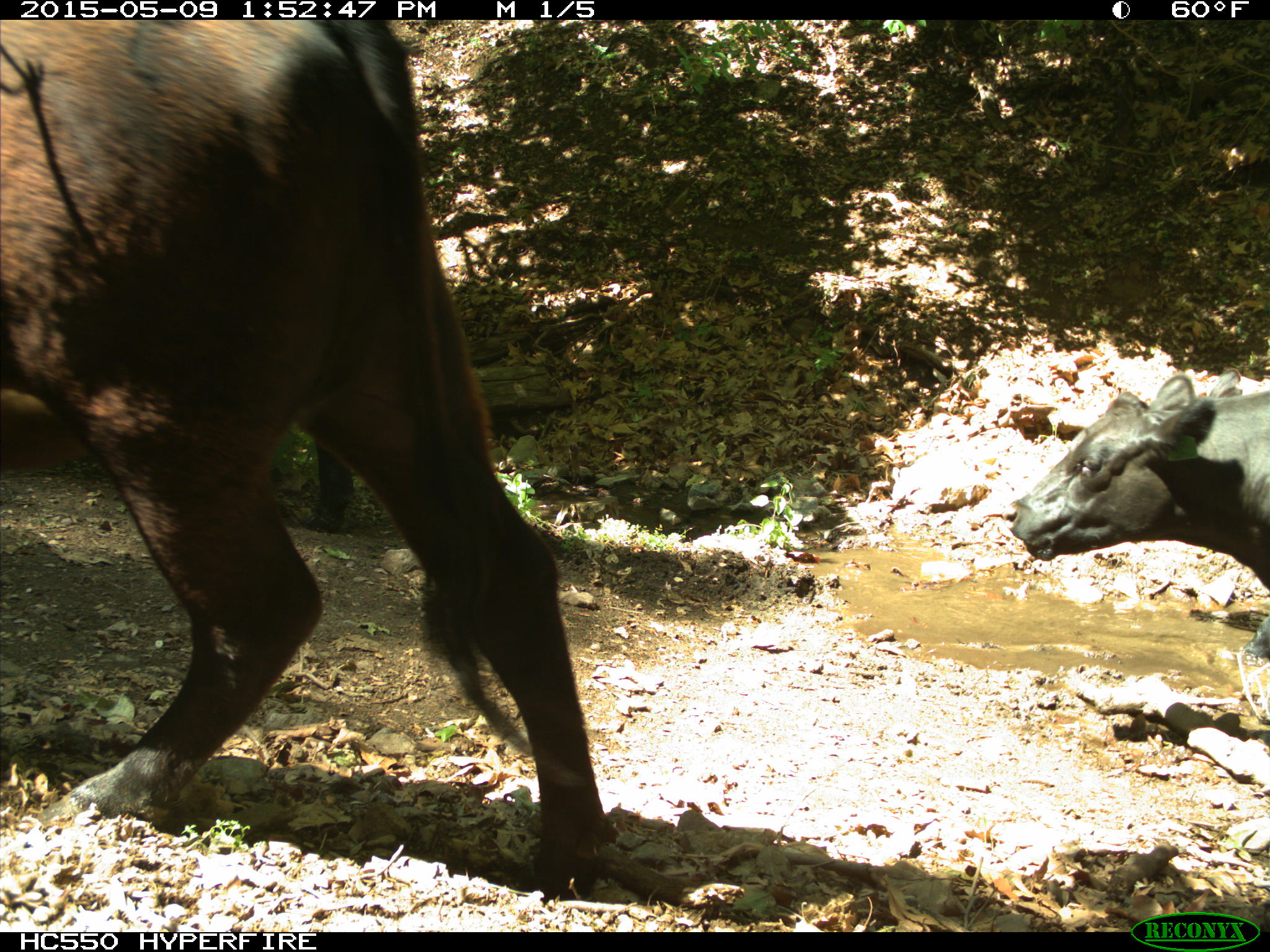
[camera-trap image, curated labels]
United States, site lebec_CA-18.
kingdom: Animalia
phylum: Chordata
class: Mammalia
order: Artiodactyla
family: Bovidae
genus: Bos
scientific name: Bos taurus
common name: domestic cow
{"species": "Bos taurus (domestic cow)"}